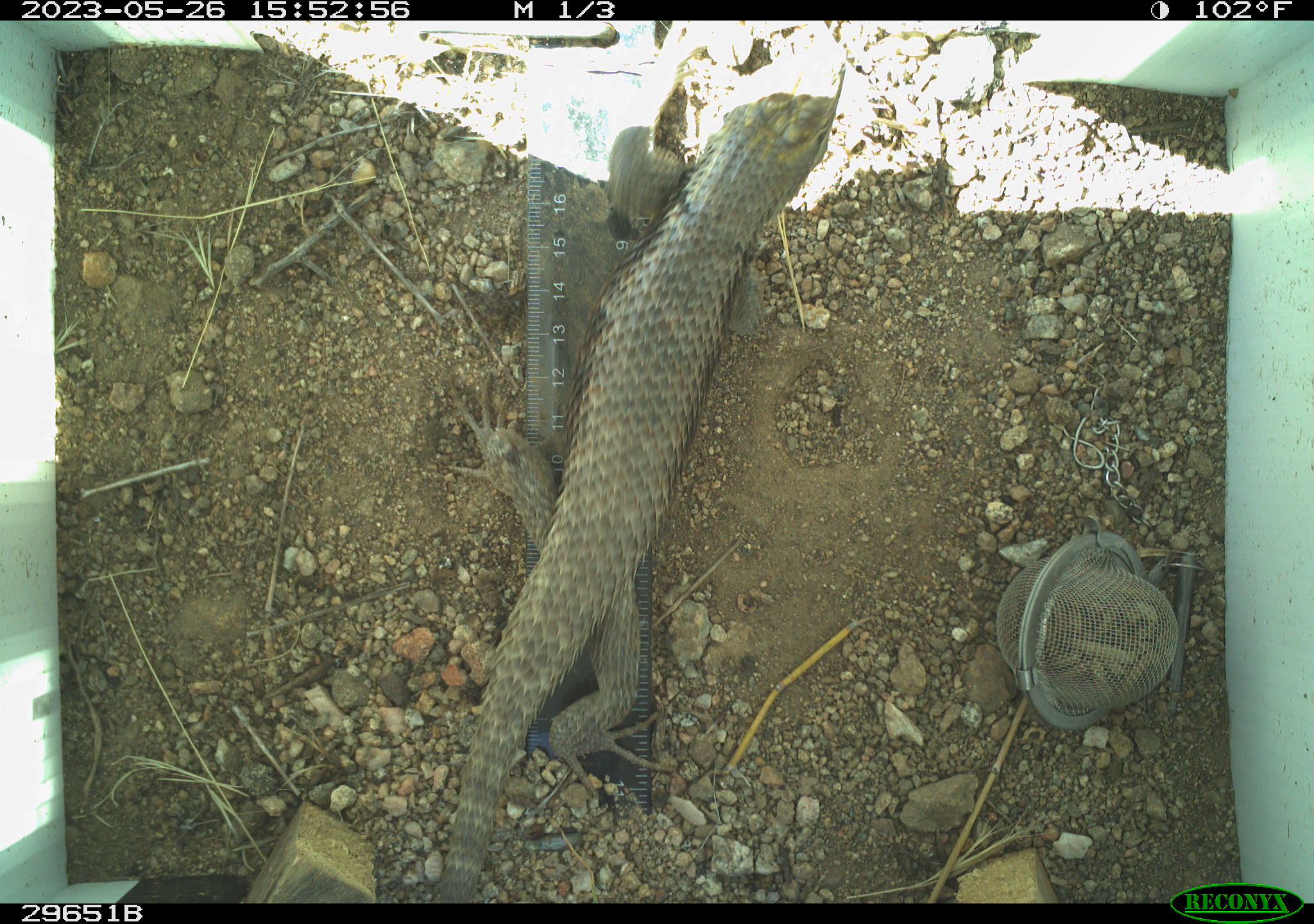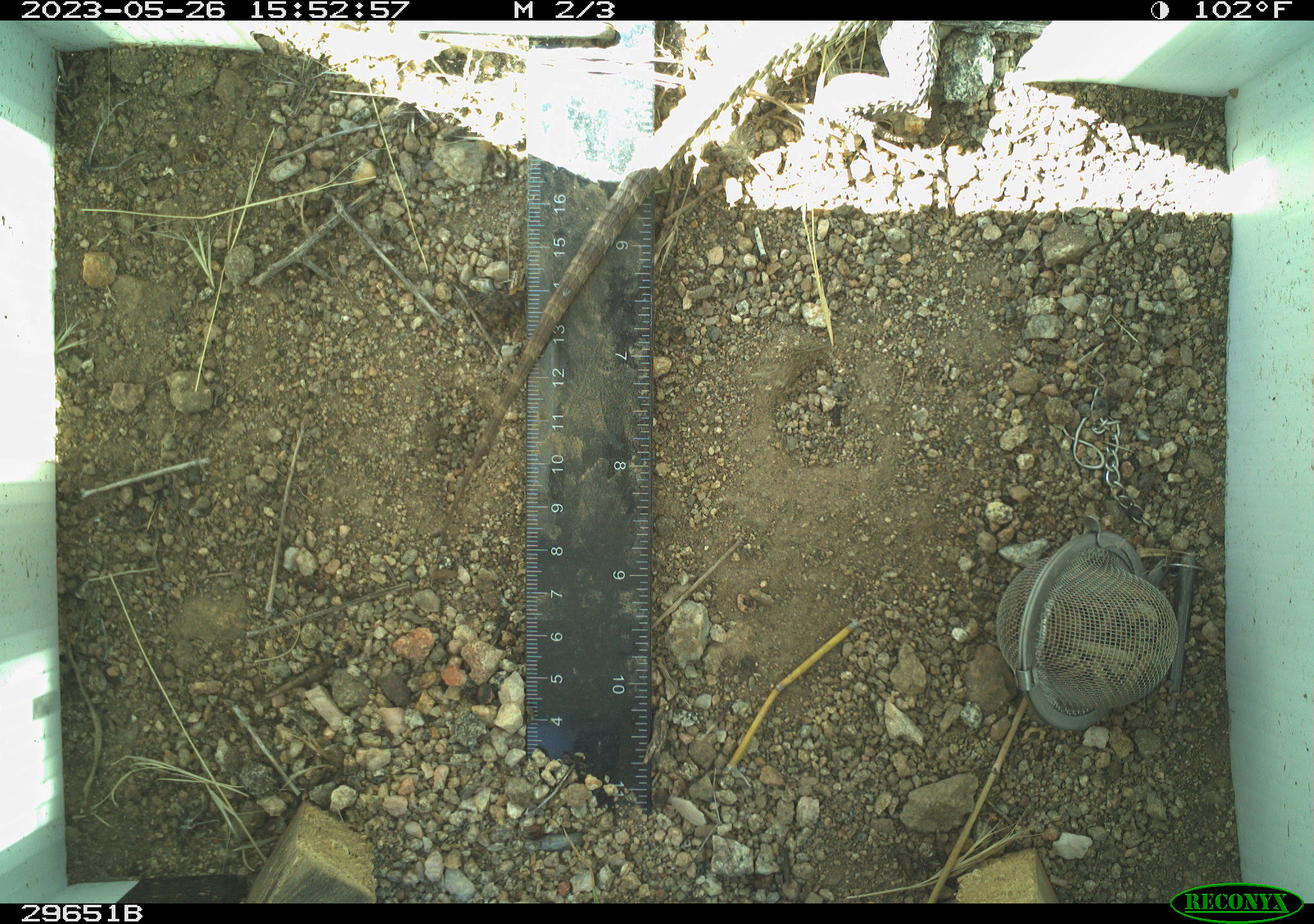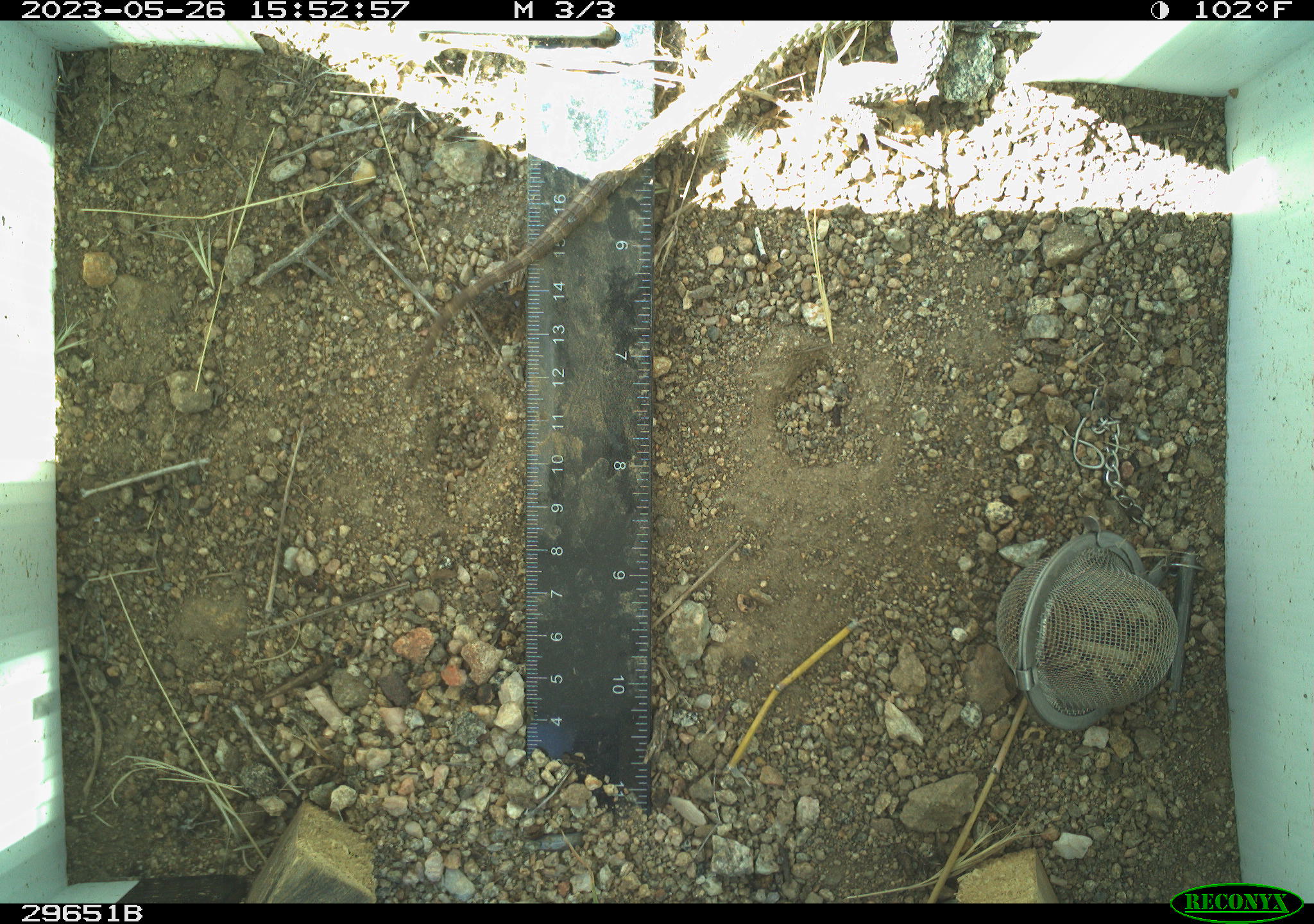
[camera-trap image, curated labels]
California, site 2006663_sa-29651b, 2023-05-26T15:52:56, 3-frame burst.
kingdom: Animalia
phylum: Chordata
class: Reptilia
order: Squamata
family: Phrynosomatidae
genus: Sceloporus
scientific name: Sceloporus uniformis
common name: yellow-backed spiny lizard